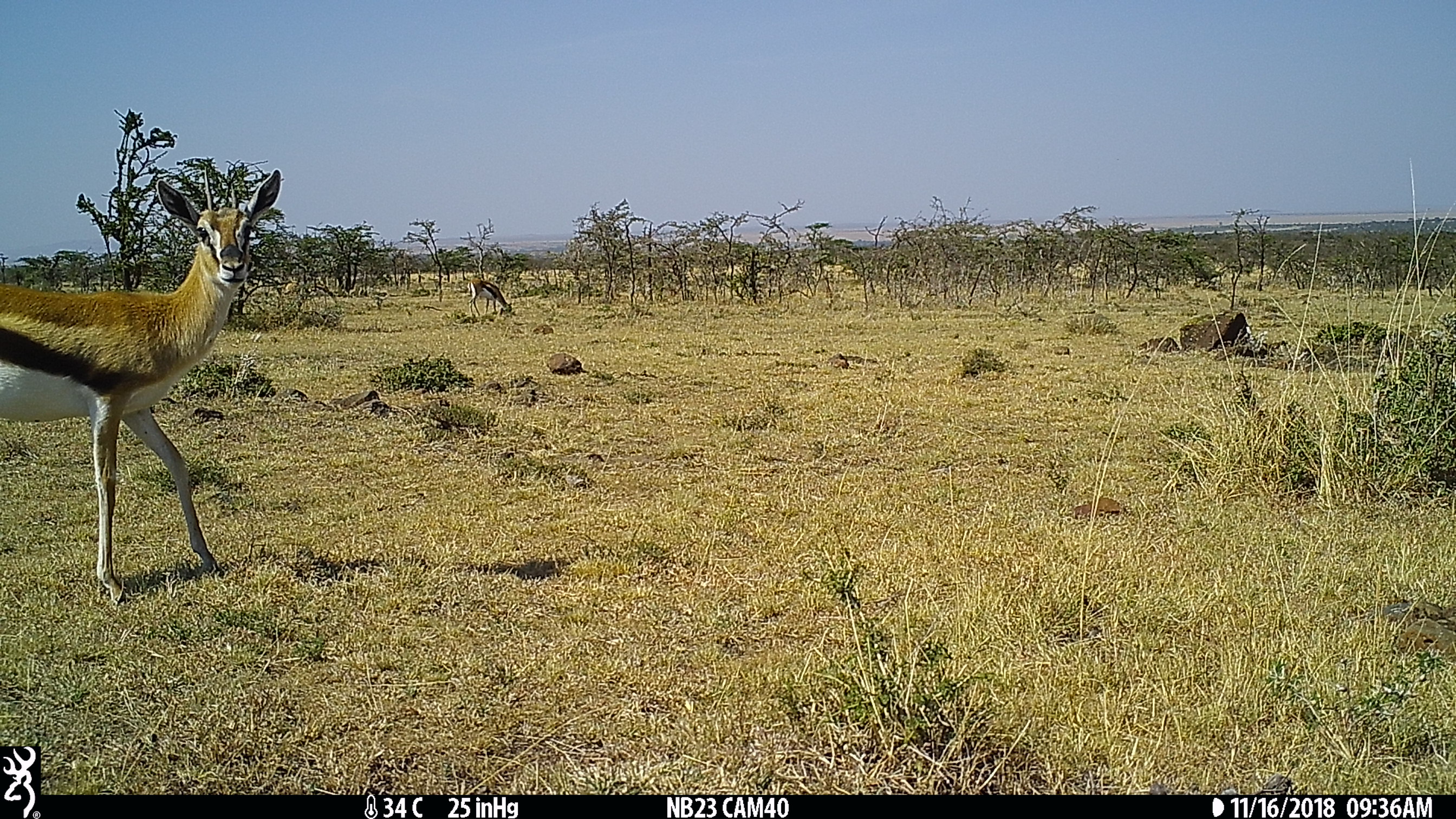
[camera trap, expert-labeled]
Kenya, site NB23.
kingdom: Animalia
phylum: Chordata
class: Mammalia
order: Artiodactyla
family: Bovidae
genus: Eudorcas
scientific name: Eudorcas thomsonii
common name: thomon's gazelle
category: gazelle thomsons